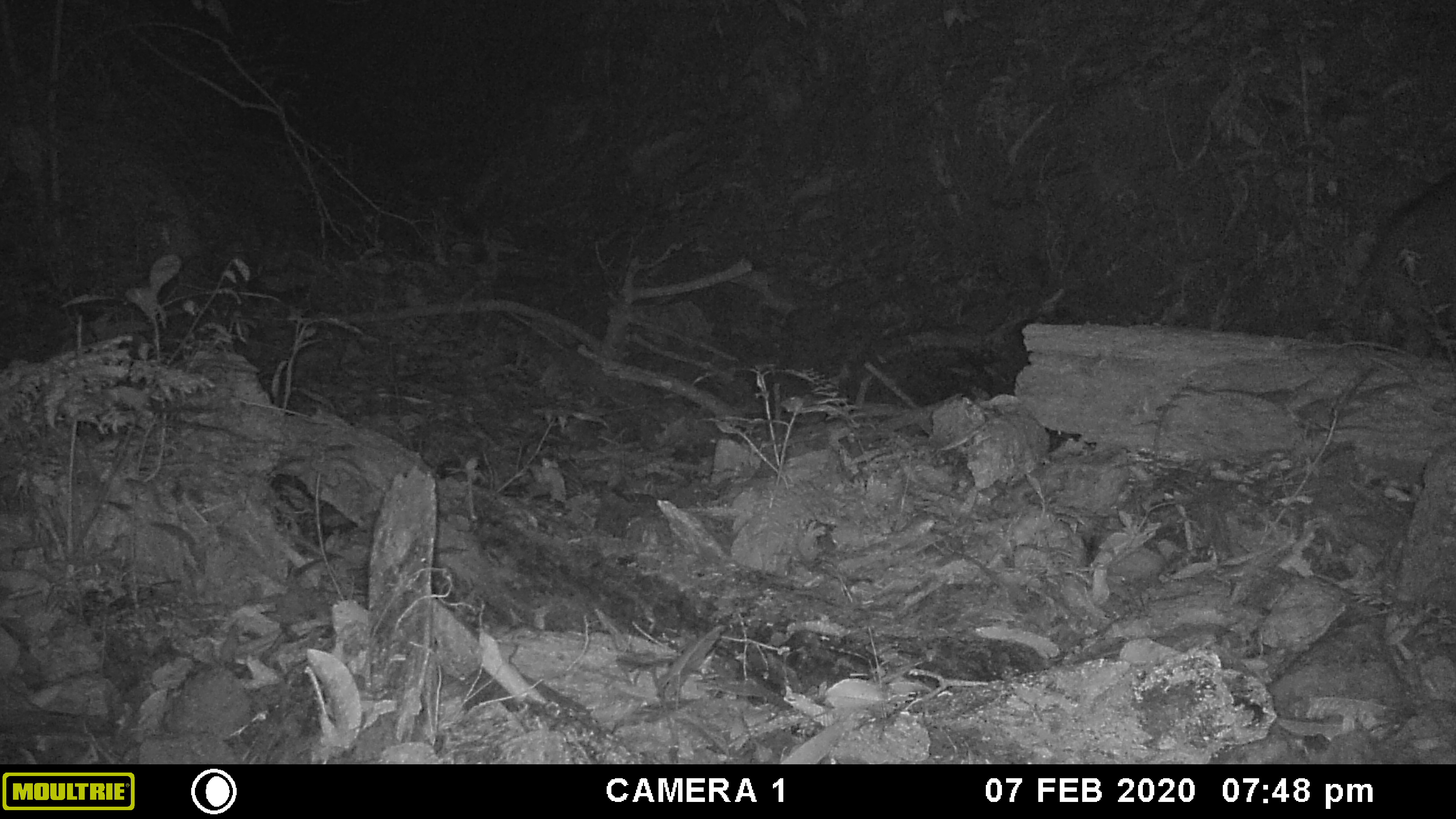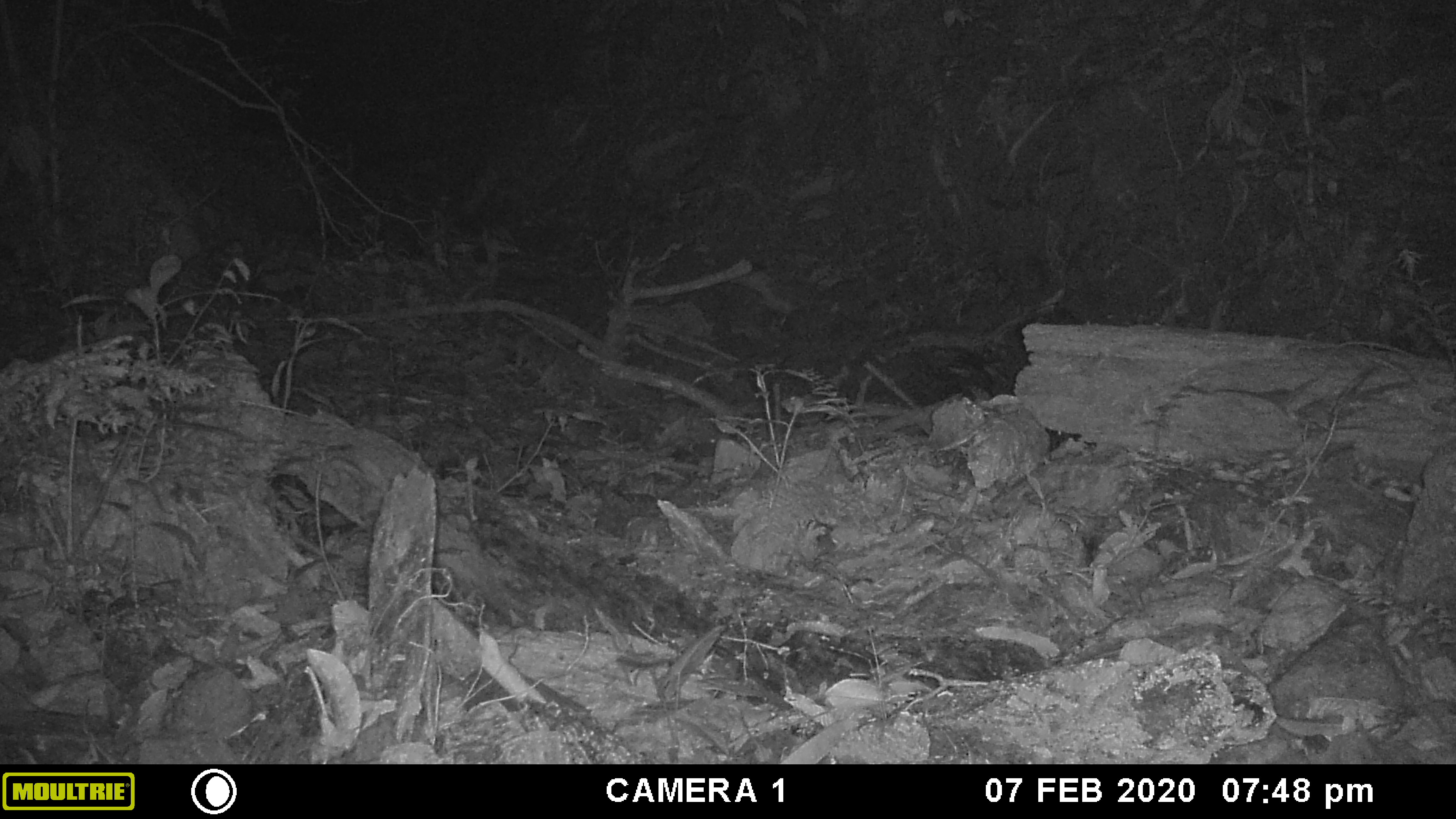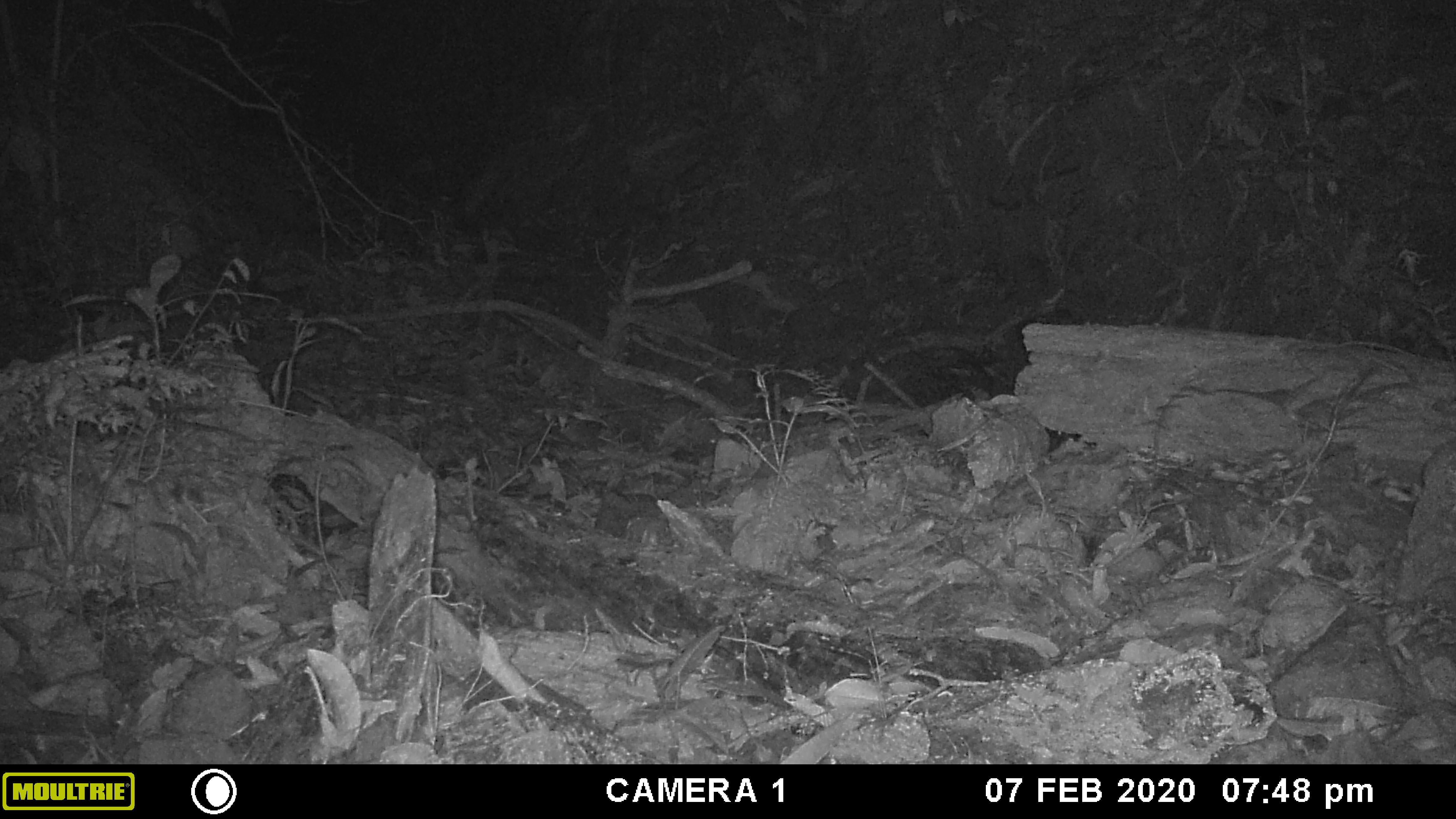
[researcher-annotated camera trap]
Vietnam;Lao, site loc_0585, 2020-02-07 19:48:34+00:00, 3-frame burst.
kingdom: Animalia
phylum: Chordata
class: Mammalia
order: Artiodactyla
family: Suidae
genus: Sus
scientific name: Sus scrofa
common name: eurasian wild pig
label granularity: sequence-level